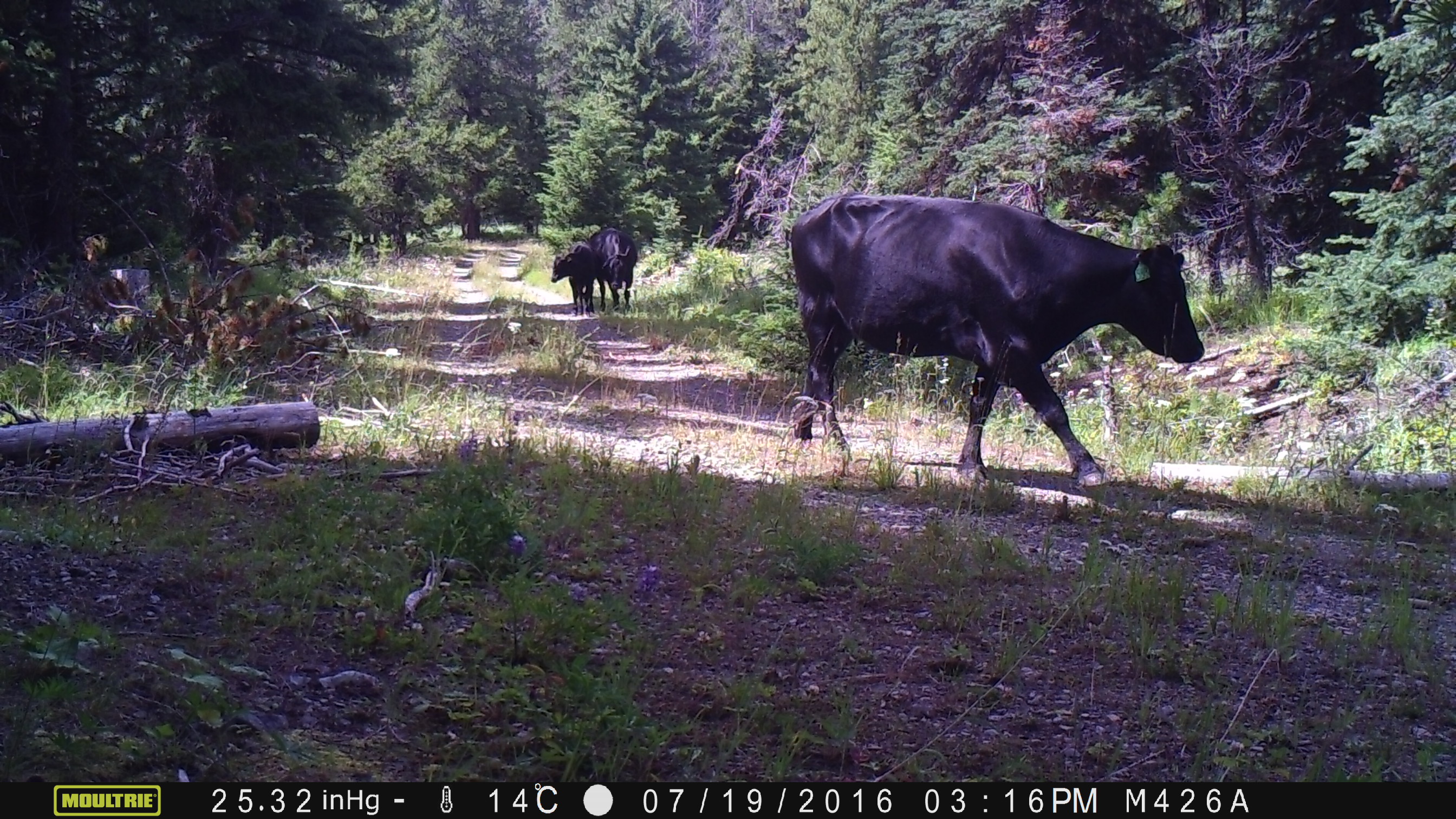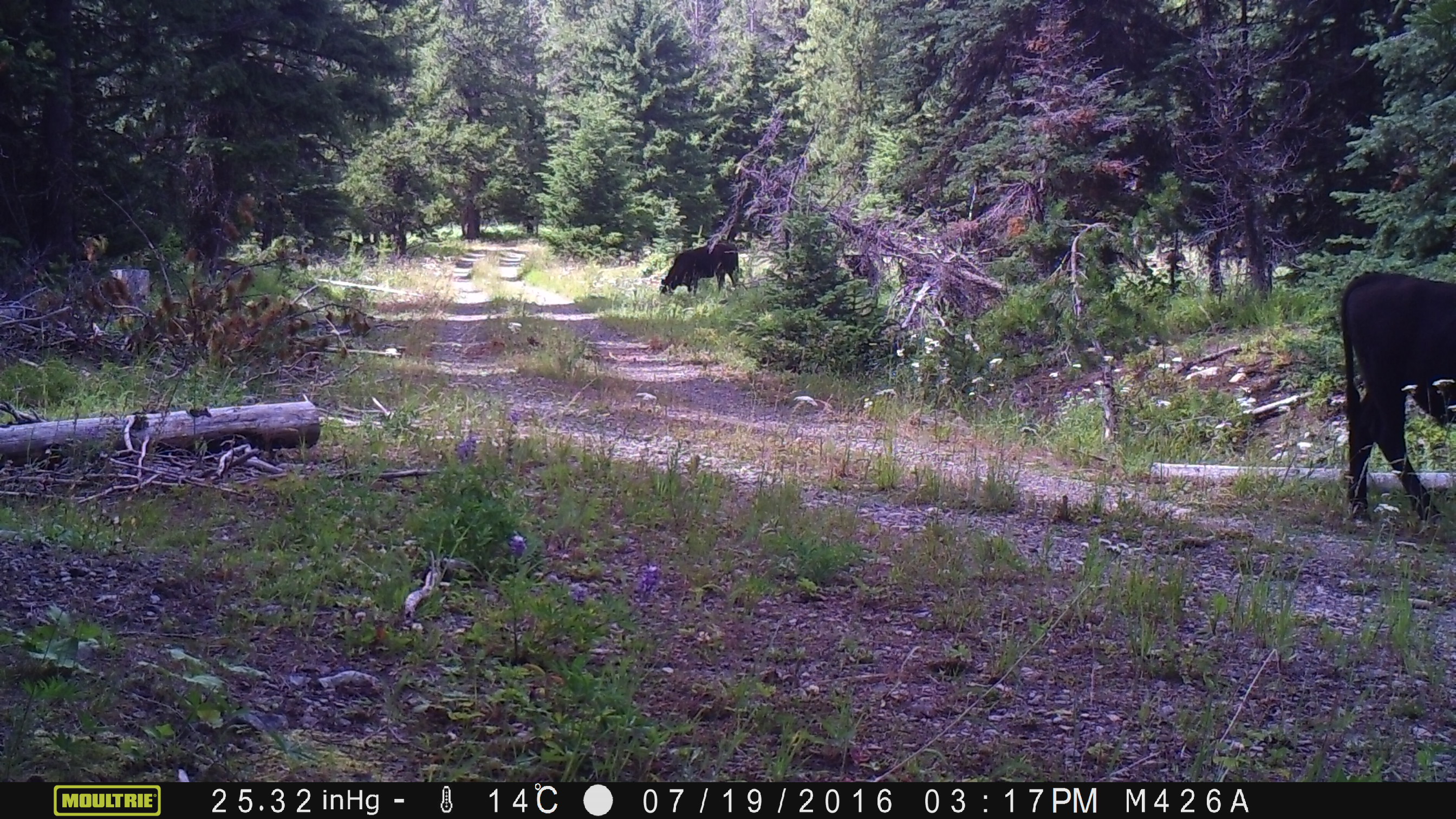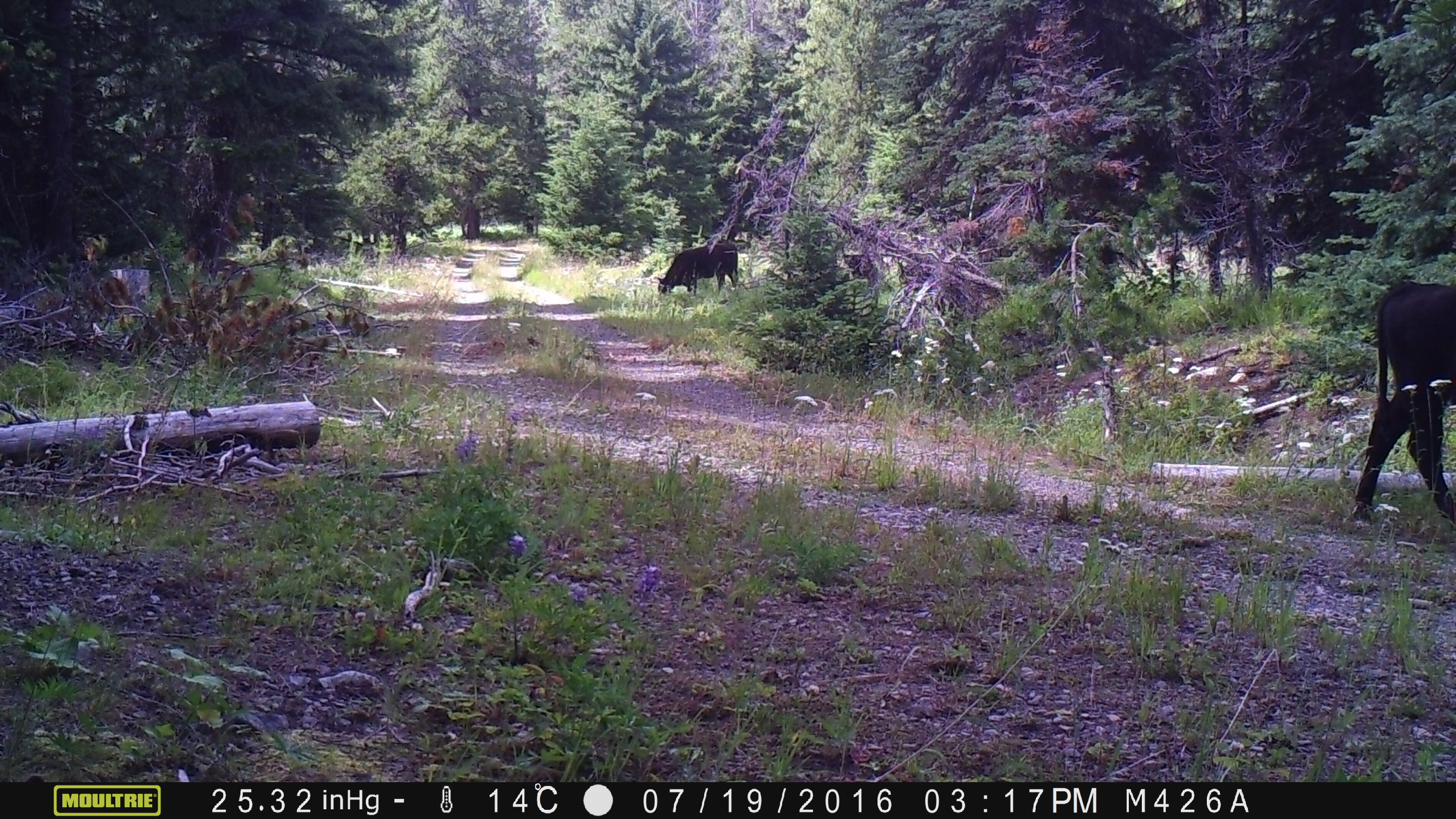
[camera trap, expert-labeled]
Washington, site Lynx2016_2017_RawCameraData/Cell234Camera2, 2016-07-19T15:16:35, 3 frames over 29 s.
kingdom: Animalia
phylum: Chordata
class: Mammalia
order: Artiodactyla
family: Bovidae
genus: Bos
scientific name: Bos taurus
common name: domestic cattle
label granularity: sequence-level